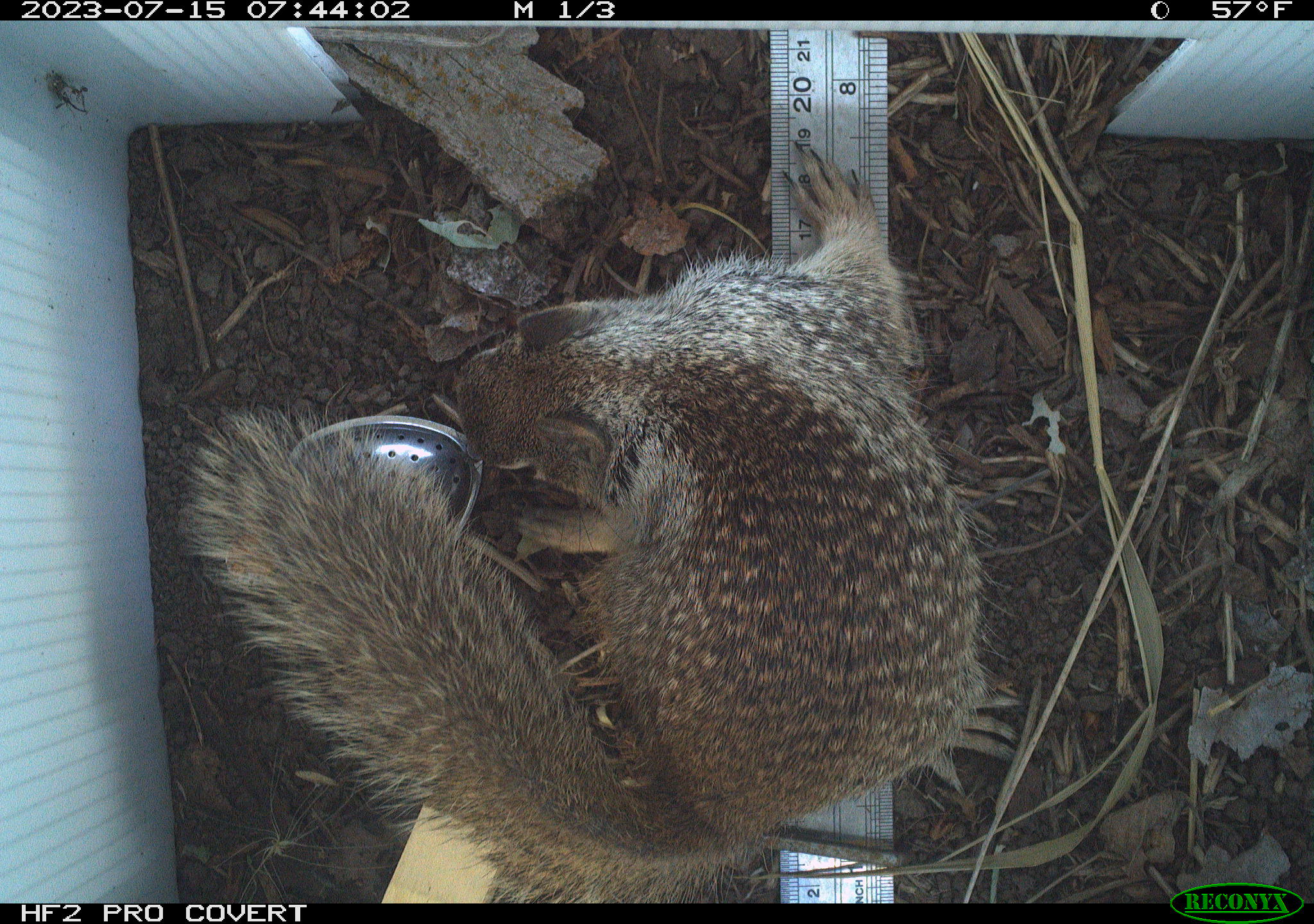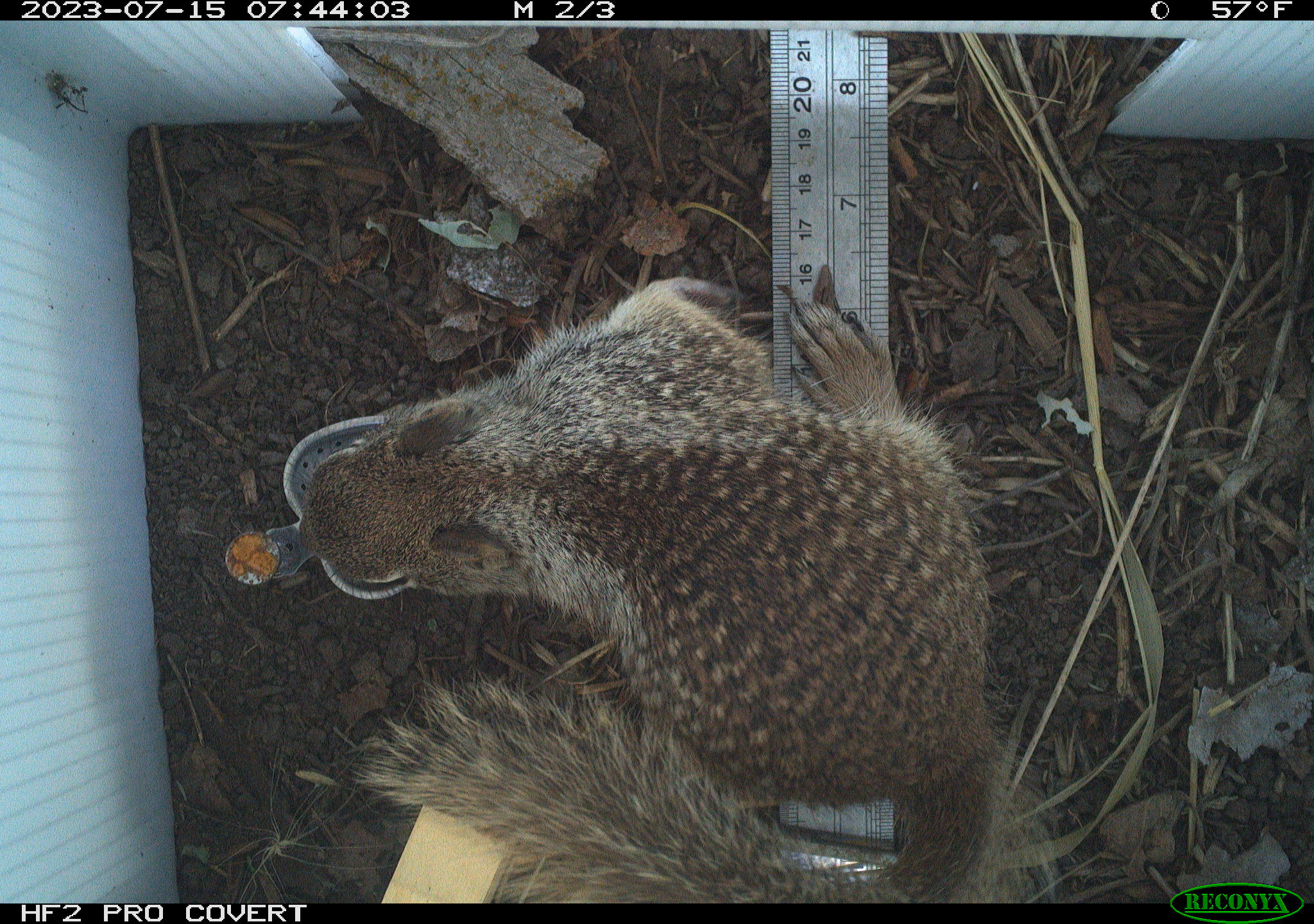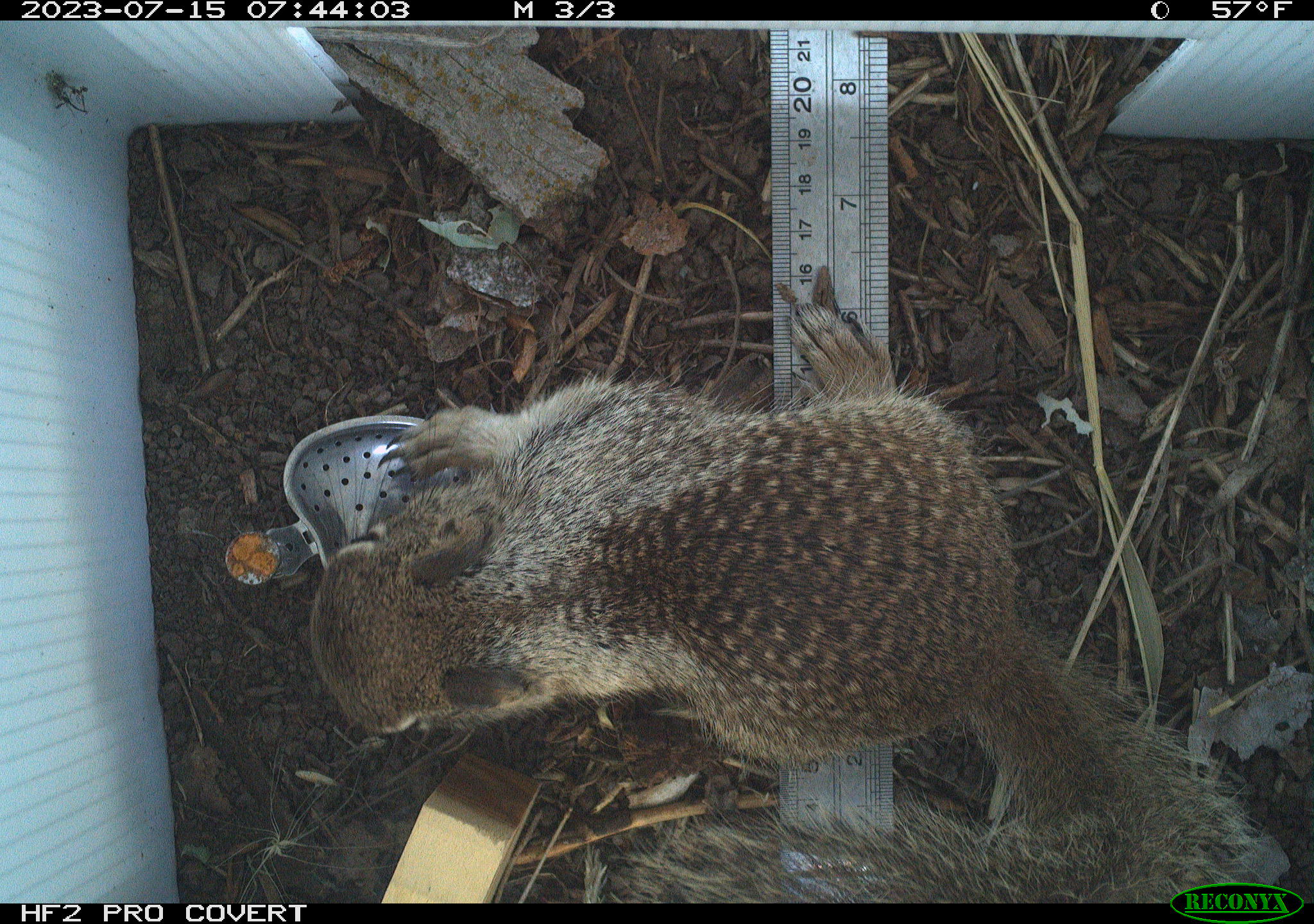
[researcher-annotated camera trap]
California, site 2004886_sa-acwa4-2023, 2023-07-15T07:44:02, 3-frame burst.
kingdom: Animalia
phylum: Chordata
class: Mammalia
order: Rodentia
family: Sciuridae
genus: Otospermophilus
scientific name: Otospermophilus beecheyi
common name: california ground squirrel